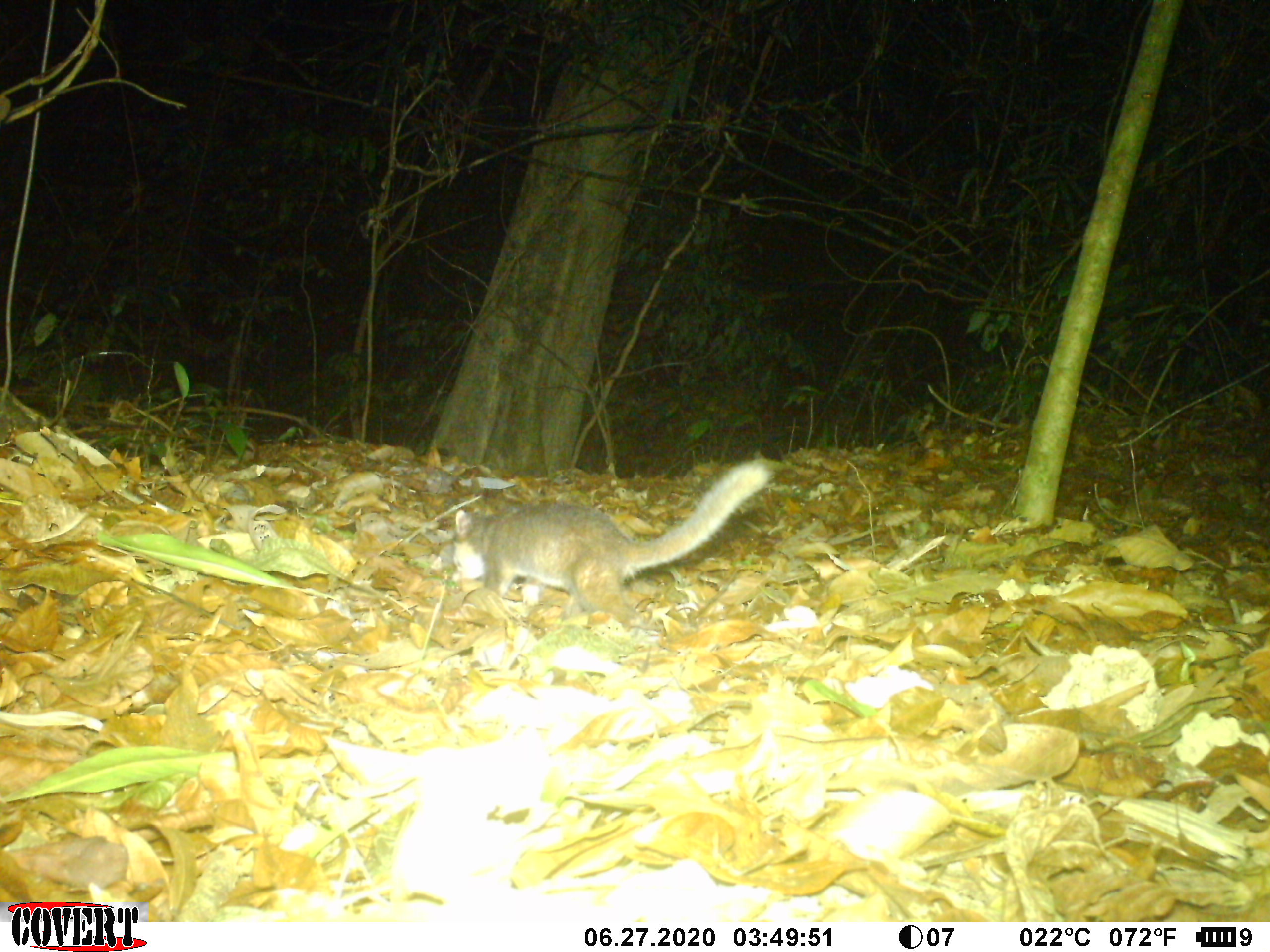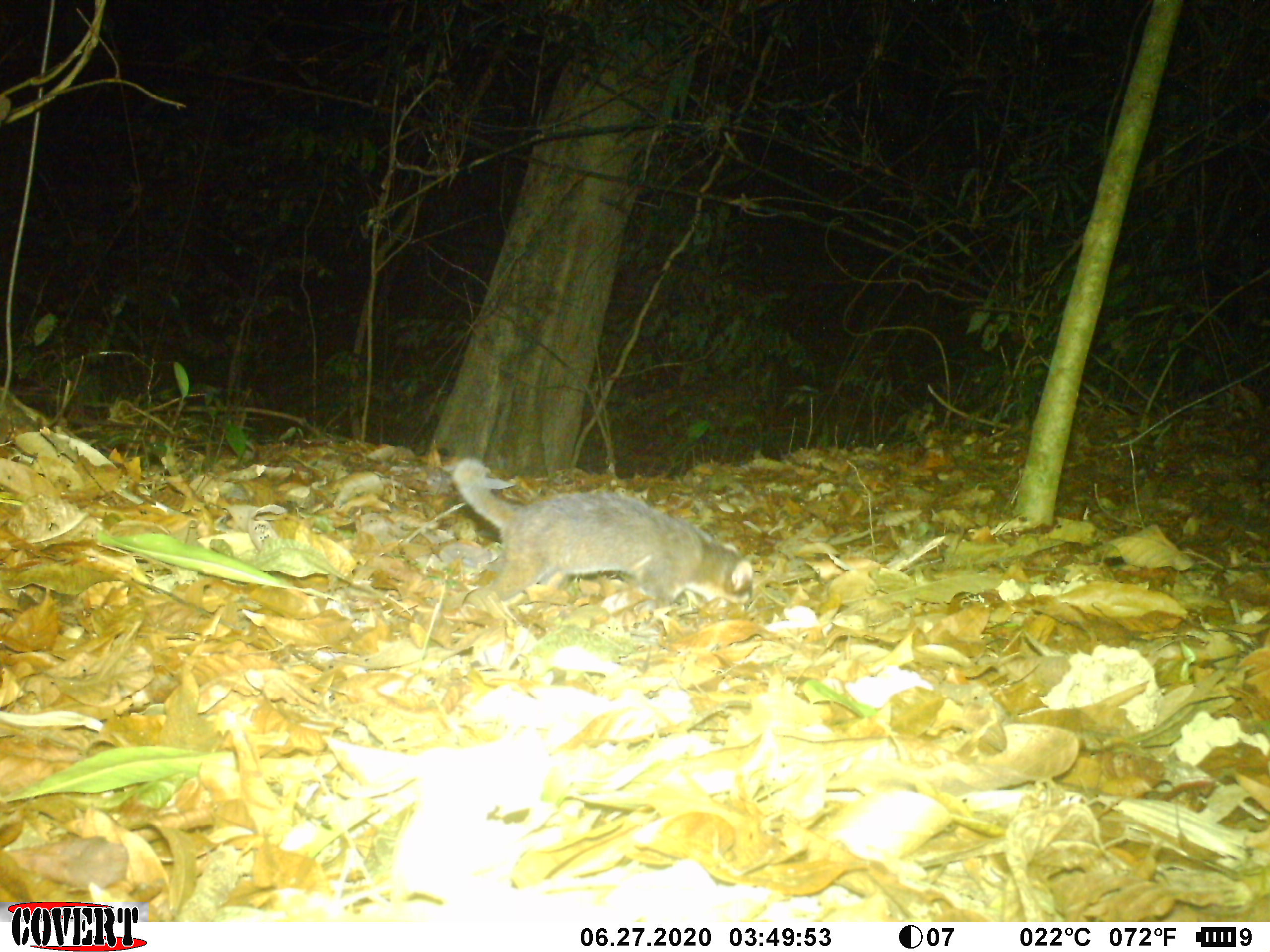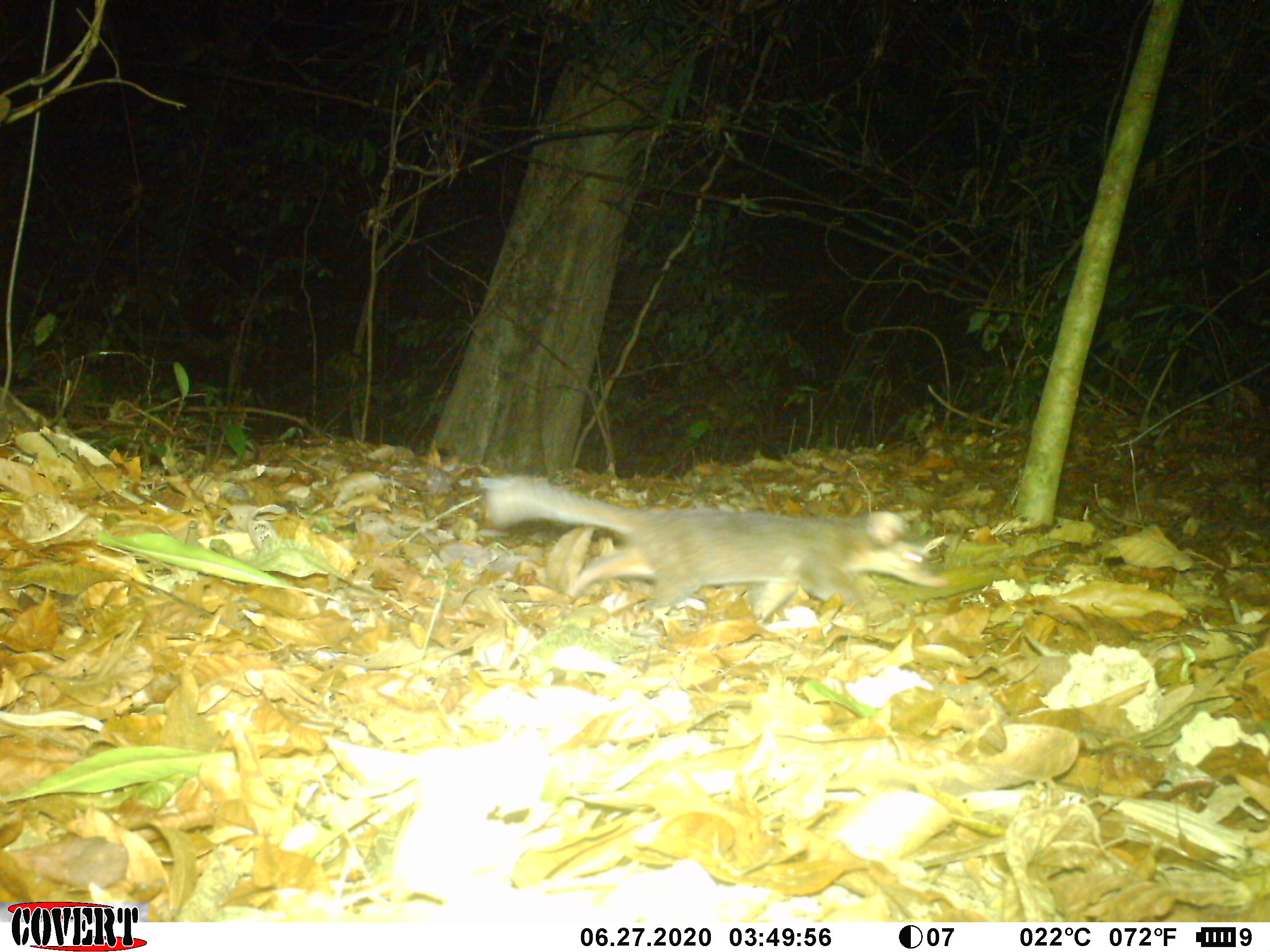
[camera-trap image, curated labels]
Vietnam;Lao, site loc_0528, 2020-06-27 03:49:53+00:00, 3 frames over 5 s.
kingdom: Animalia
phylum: Chordata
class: Mammalia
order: Carnivora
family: Mustelidae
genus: Melogale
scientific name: Melogale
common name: ferret badger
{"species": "ferret badger (Melogale)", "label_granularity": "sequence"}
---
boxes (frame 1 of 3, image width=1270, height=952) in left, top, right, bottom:
ferret badger: 449, 454, 786, 644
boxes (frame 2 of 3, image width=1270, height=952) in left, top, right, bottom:
ferret badger: 446, 456, 752, 625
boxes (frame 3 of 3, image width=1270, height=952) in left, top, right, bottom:
ferret badger: 478, 475, 947, 621